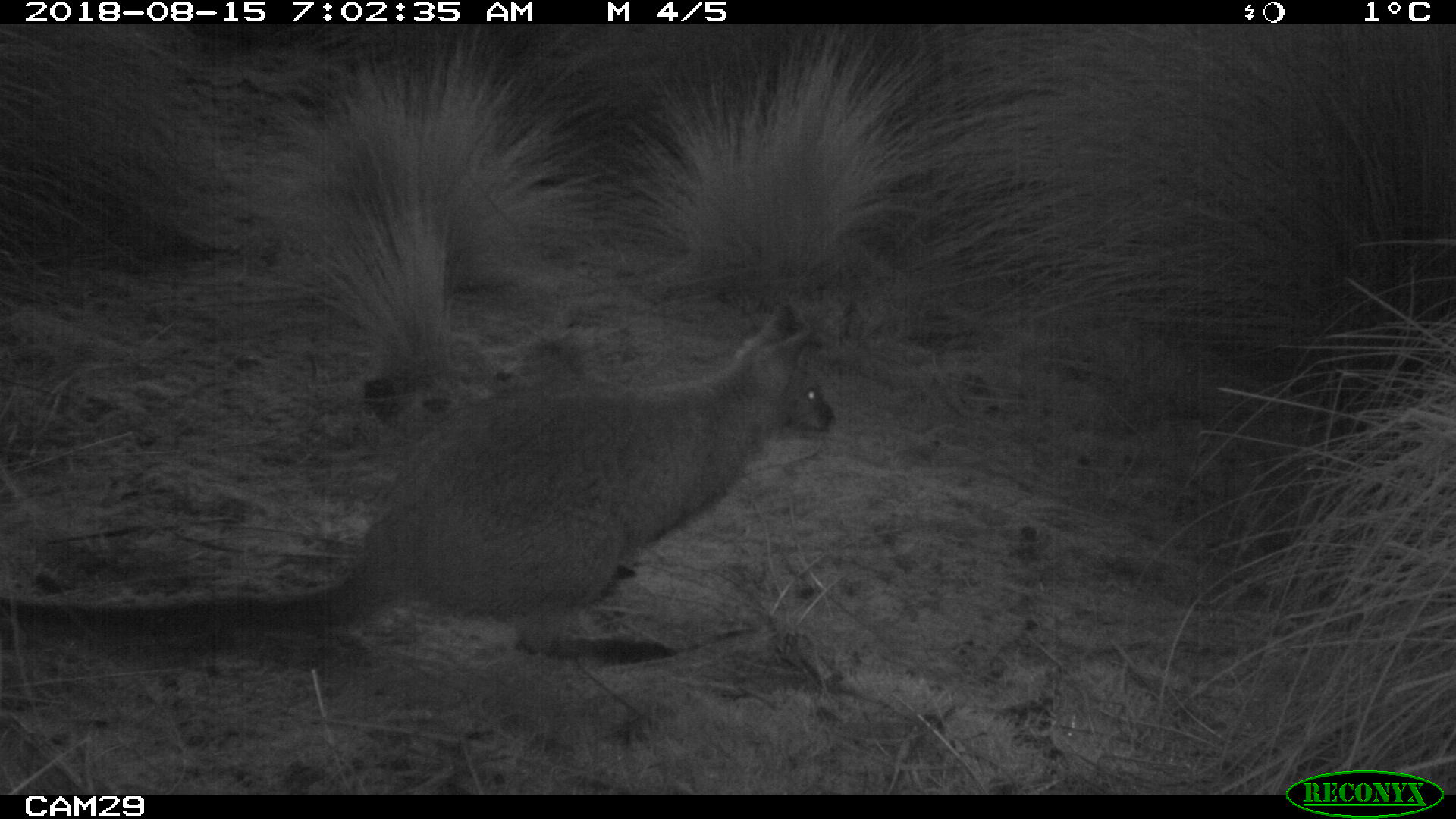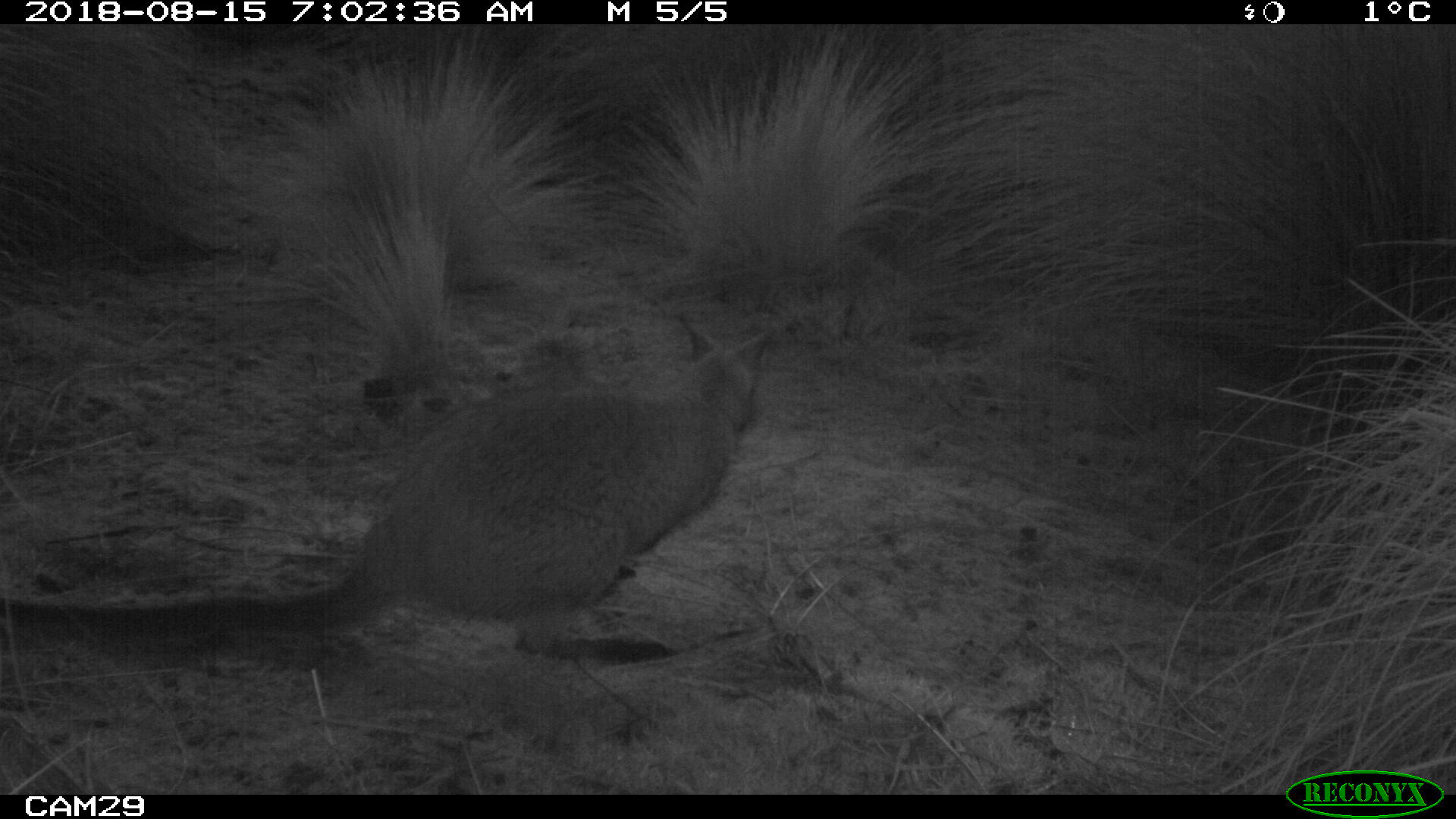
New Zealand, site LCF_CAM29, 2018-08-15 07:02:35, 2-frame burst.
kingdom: Animalia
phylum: Chordata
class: Mammalia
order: Diprotodontia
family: Macropodidae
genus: Notamacropus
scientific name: Notamacropus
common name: wallaby